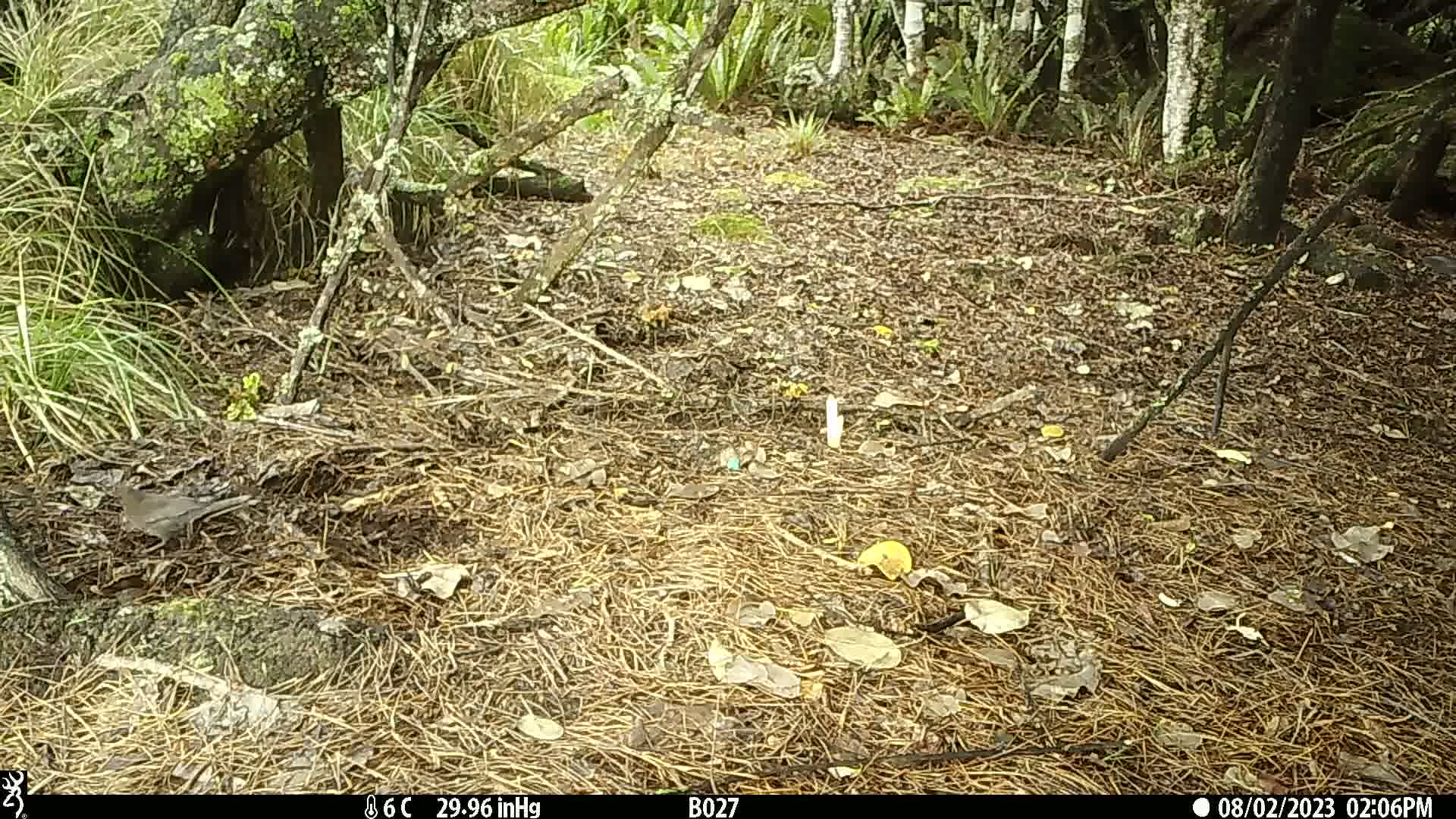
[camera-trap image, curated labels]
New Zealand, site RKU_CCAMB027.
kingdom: Animalia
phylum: Chordata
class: Aves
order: Passeriformes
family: Turdidae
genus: Turdus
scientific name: Turdus merula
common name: eurasian blackbird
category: blackbird